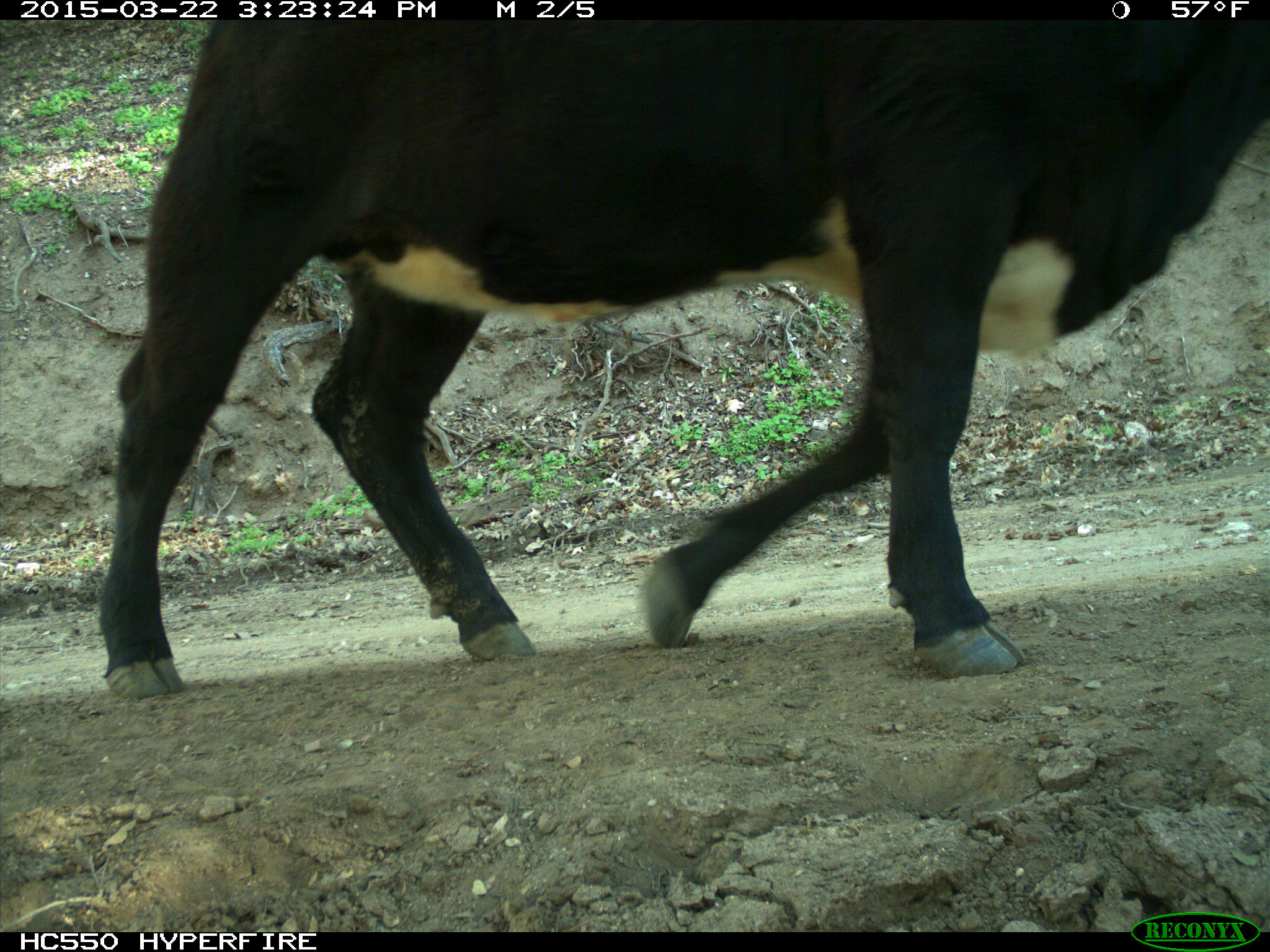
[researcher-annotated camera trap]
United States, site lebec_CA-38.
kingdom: Animalia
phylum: Chordata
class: Mammalia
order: Artiodactyla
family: Bovidae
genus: Bos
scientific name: Bos taurus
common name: domestic cow